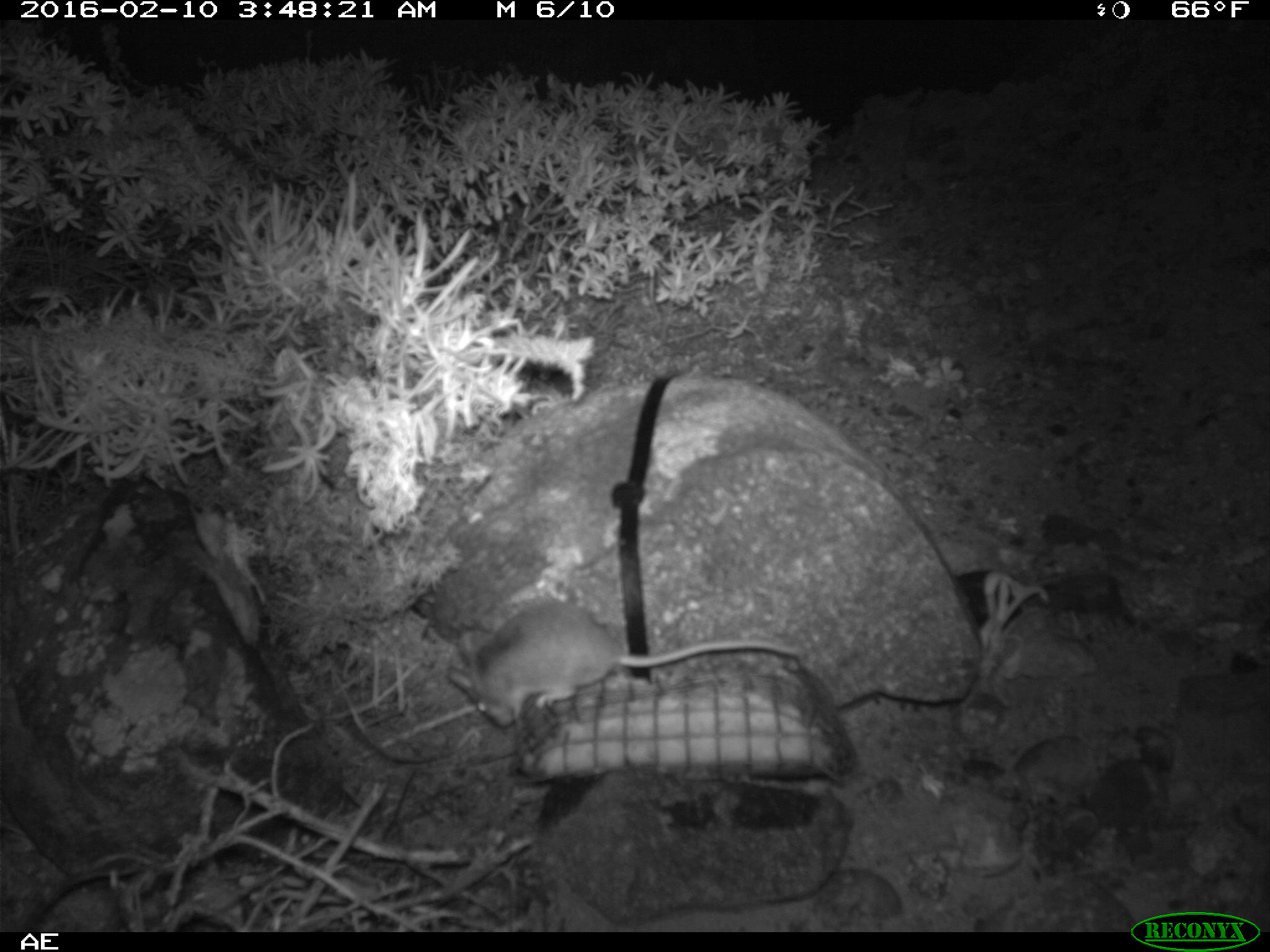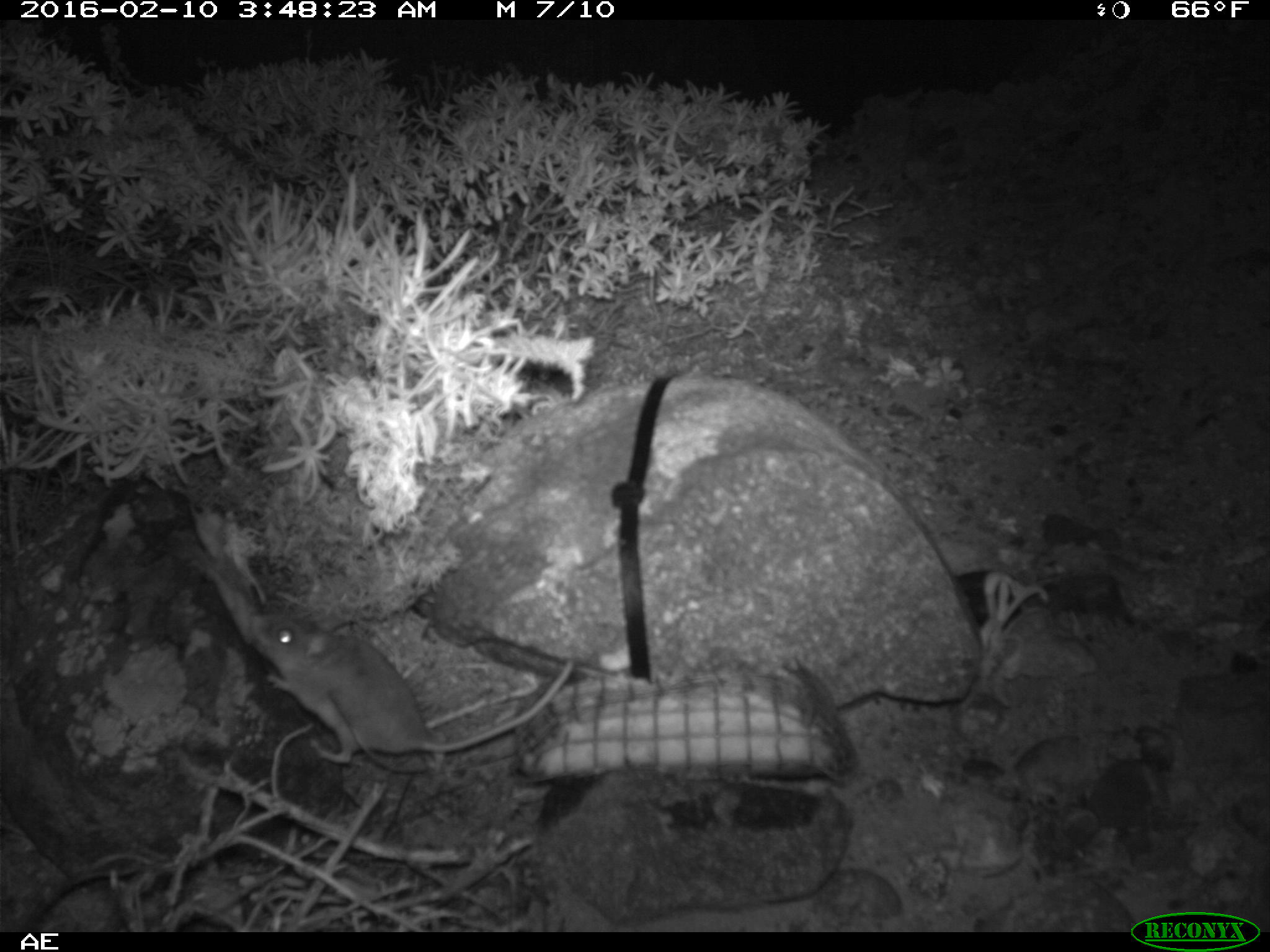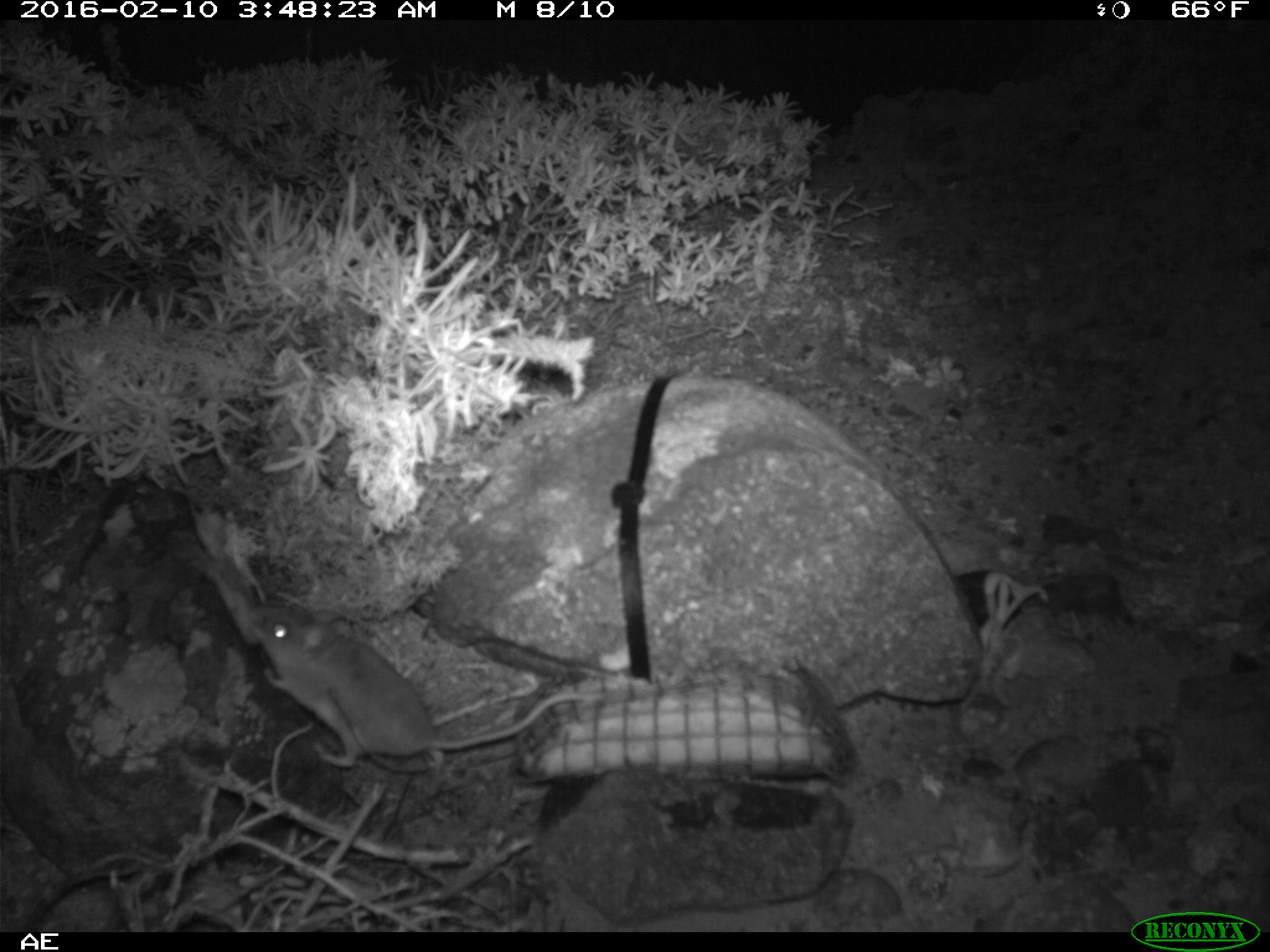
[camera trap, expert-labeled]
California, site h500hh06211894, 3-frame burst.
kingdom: Animalia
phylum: Chordata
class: Mammalia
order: Rodentia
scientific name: Rodentia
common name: rodent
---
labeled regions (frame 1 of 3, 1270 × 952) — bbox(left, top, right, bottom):
rodent: bbox(445, 600, 802, 729)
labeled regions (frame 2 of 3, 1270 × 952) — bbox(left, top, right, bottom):
rodent: bbox(245, 615, 577, 766)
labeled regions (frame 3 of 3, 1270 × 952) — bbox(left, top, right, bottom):
rodent: bbox(244, 602, 608, 767)